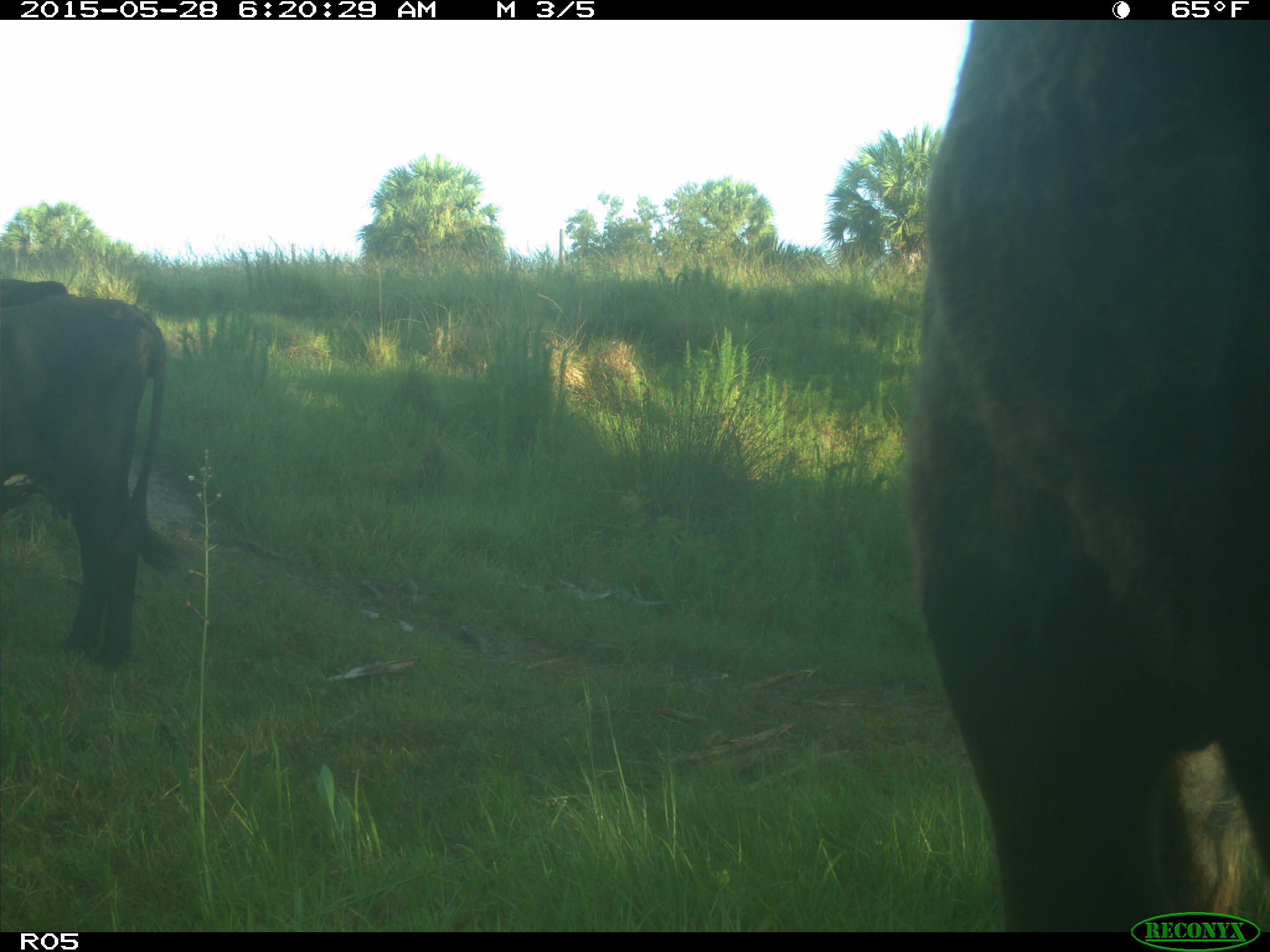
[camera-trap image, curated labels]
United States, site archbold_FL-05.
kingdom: Animalia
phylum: Chordata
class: Mammalia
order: Artiodactyla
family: Bovidae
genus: Bos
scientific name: Bos taurus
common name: domestic cow